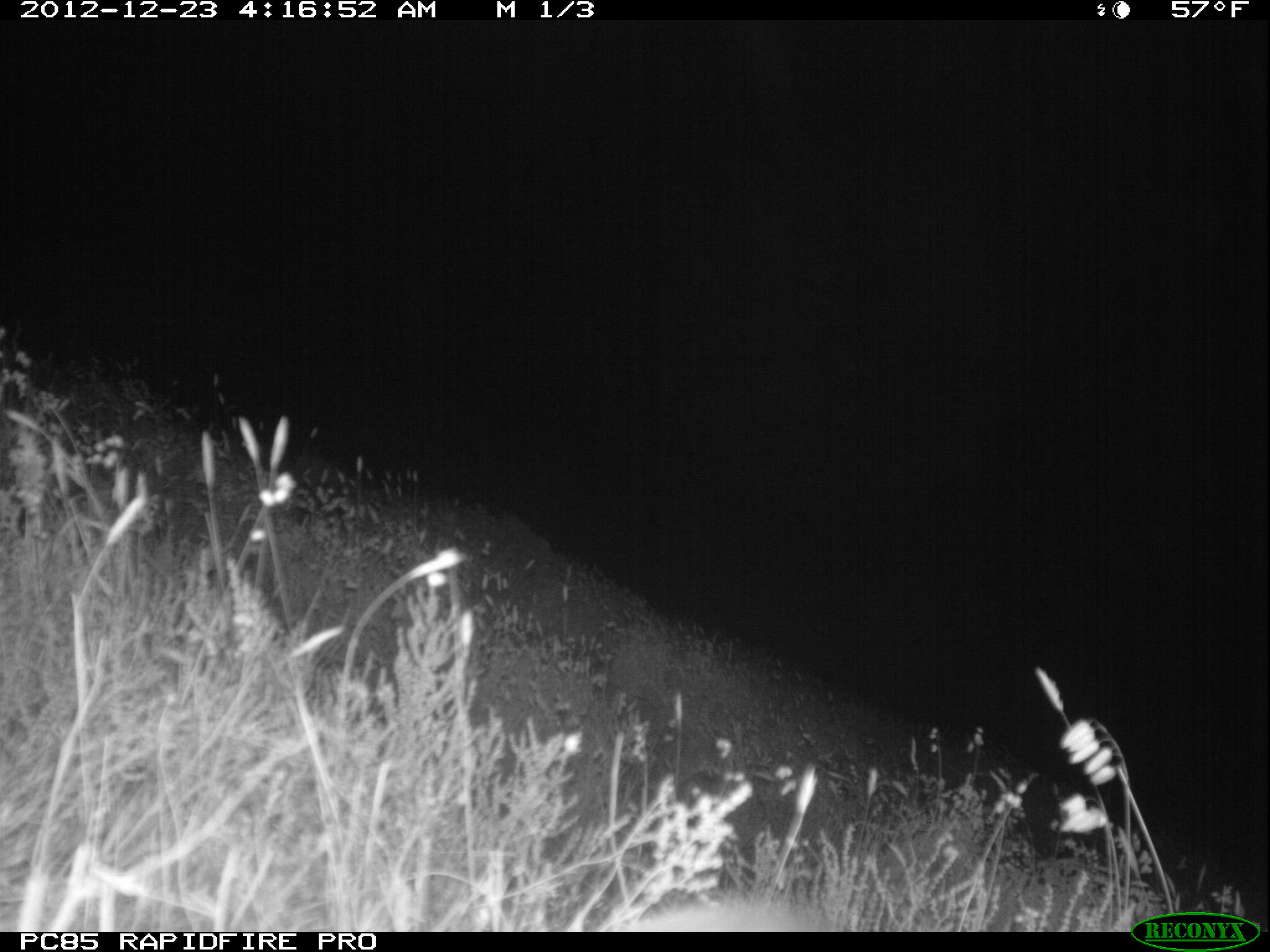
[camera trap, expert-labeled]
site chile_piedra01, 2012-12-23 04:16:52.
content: unidentified animal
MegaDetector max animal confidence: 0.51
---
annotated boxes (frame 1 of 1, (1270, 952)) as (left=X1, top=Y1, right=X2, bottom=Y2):
unknown: (left=613, top=889, right=840, bottom=932)